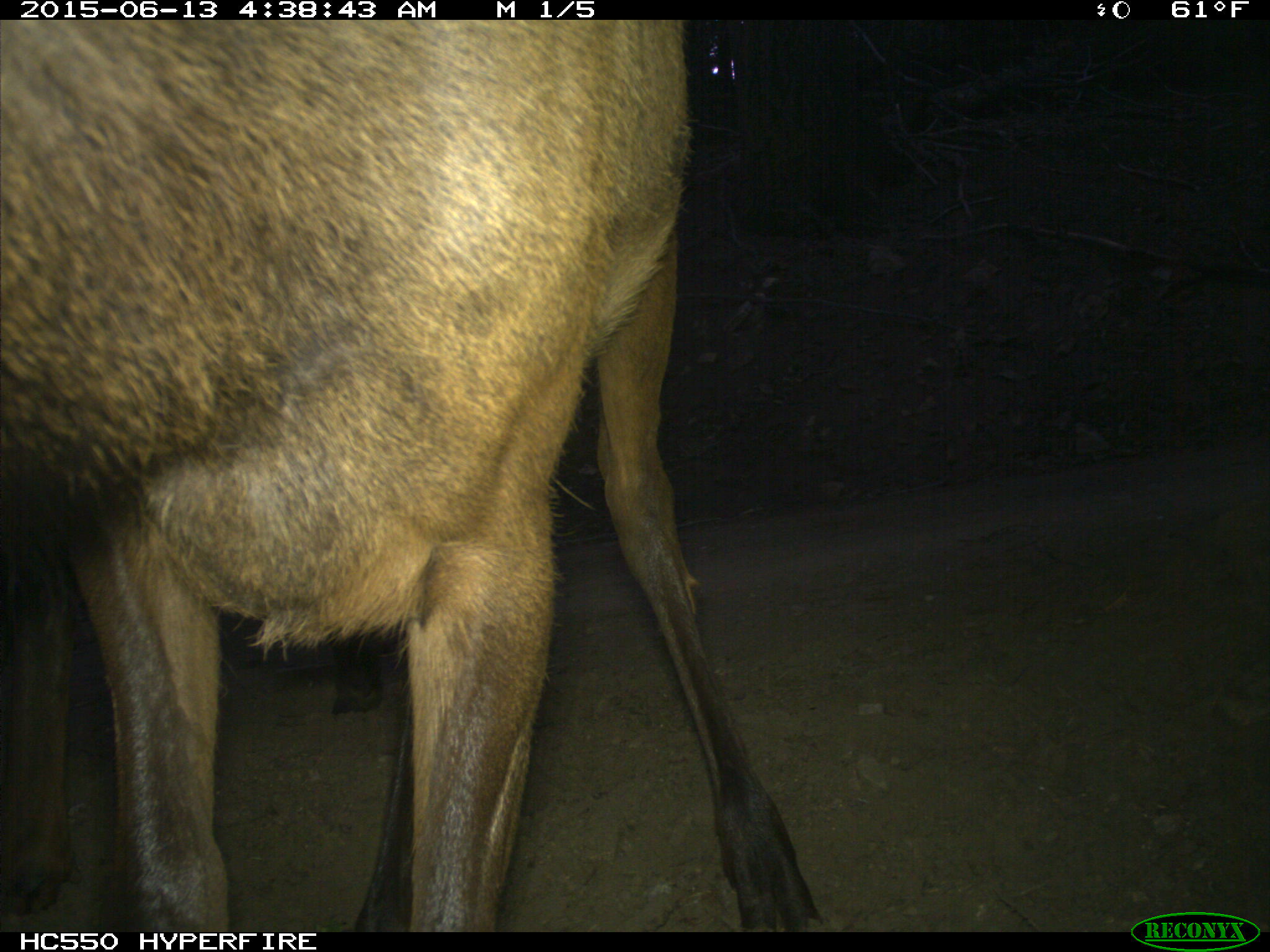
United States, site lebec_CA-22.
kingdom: Animalia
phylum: Chordata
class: Mammalia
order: Artiodactyla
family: Cervidae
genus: Cervus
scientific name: Cervus canadensis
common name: elk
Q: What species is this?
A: Cervus canadensis (elk).